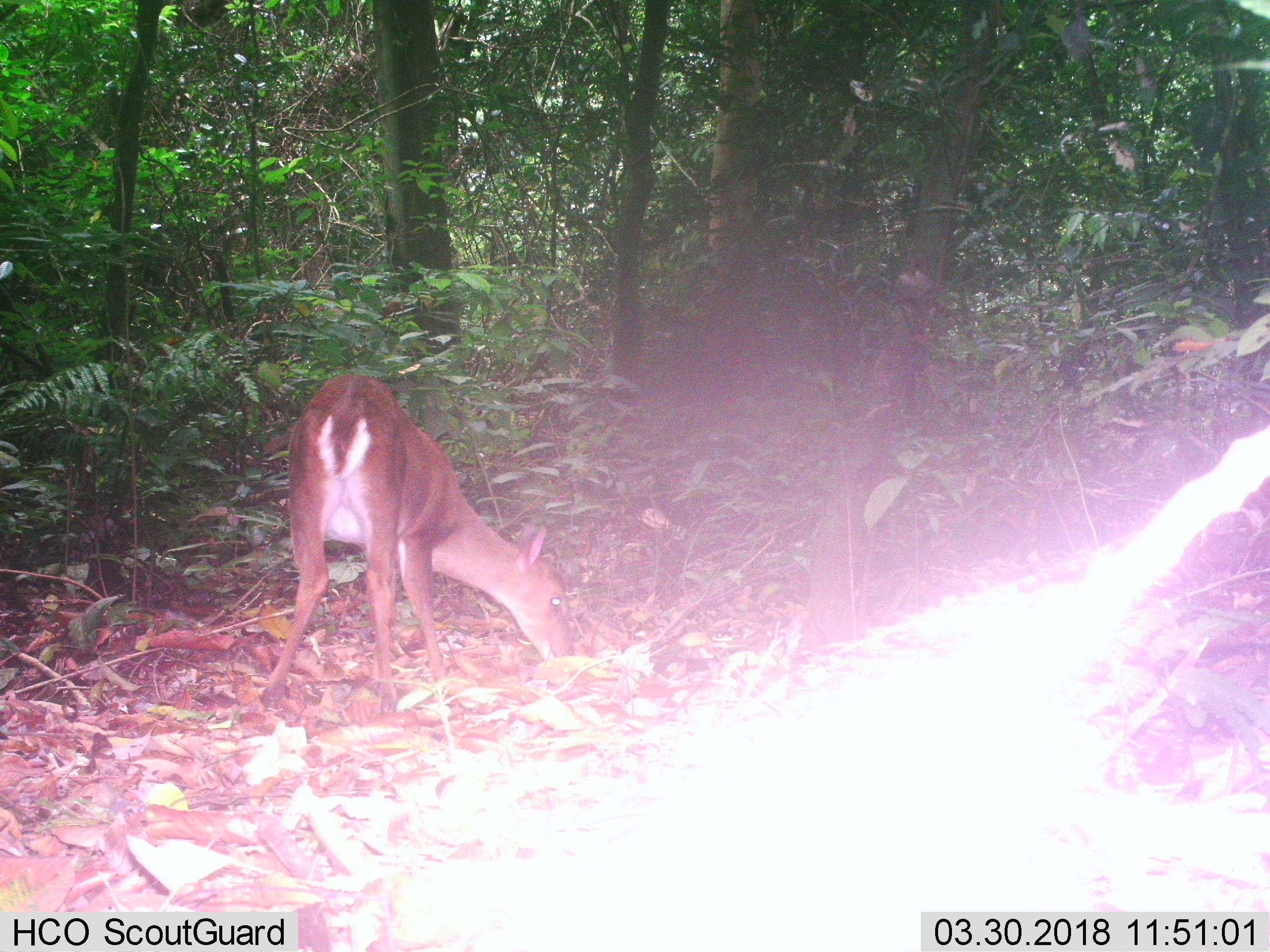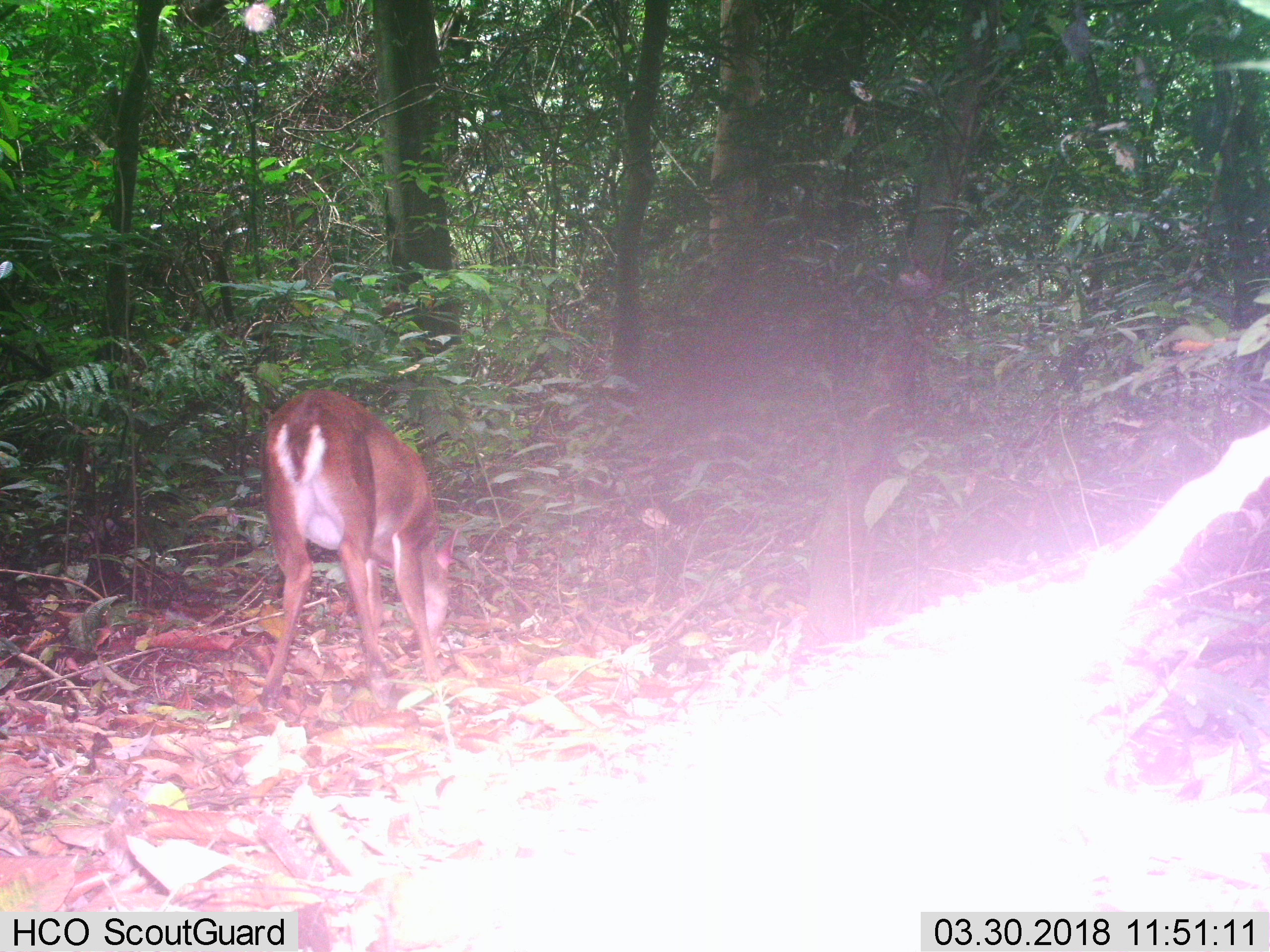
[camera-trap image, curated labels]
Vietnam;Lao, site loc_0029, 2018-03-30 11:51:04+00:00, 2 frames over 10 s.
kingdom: Animalia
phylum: Chordata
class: Mammalia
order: Artiodactyla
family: Cervidae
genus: Muntiacus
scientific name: Muntiacus vuquangensis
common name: large-antlered muntjac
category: large antlered muntjac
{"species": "large antlered muntjac (large-antlered muntjac) (Muntiacus vuquangensis)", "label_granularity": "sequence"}